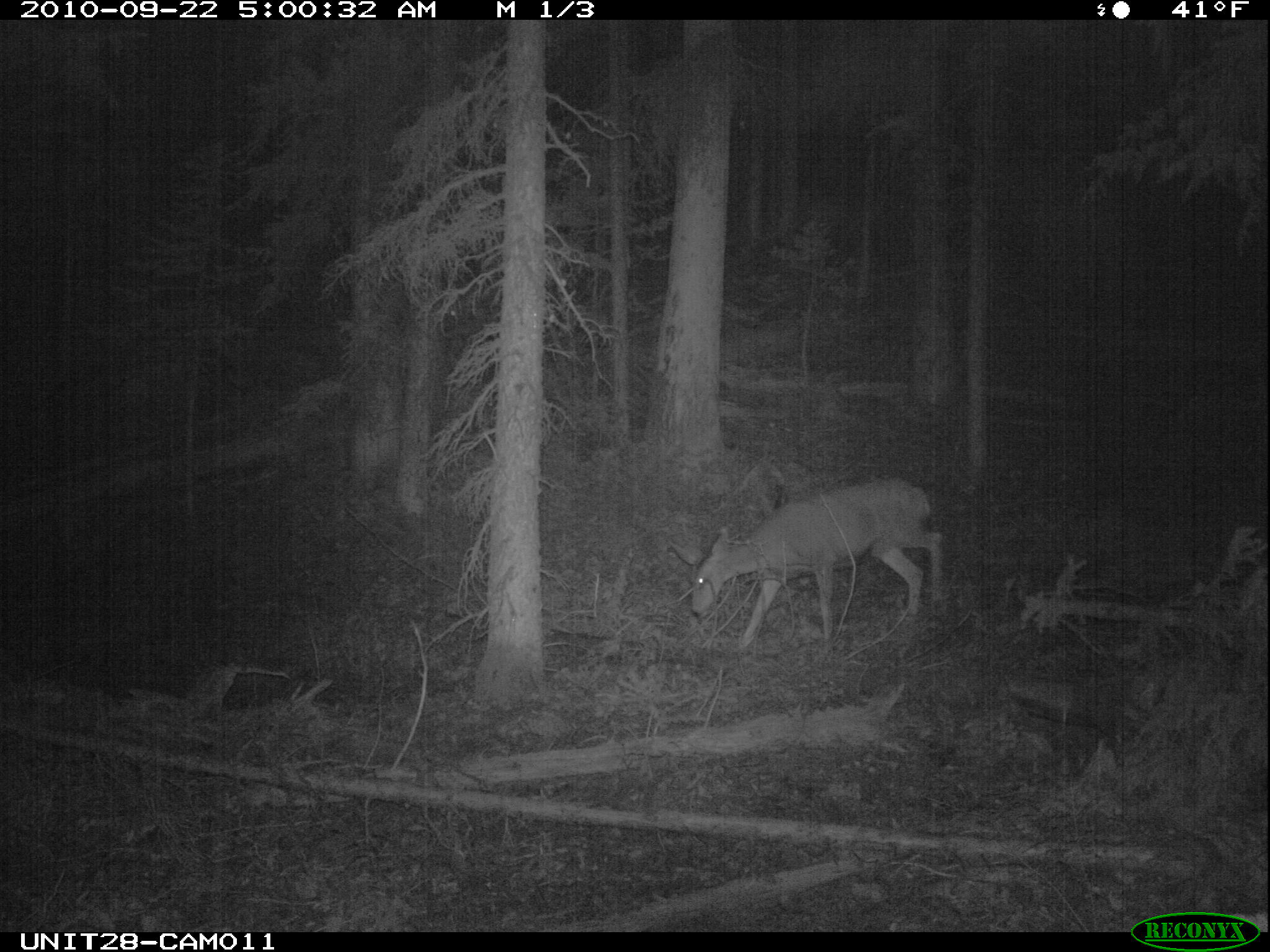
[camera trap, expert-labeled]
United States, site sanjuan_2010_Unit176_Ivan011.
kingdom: Animalia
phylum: Chordata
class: Mammalia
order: Artiodactyla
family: Cervidae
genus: Odocoileus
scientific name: Odocoileus hemionus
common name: mule deer